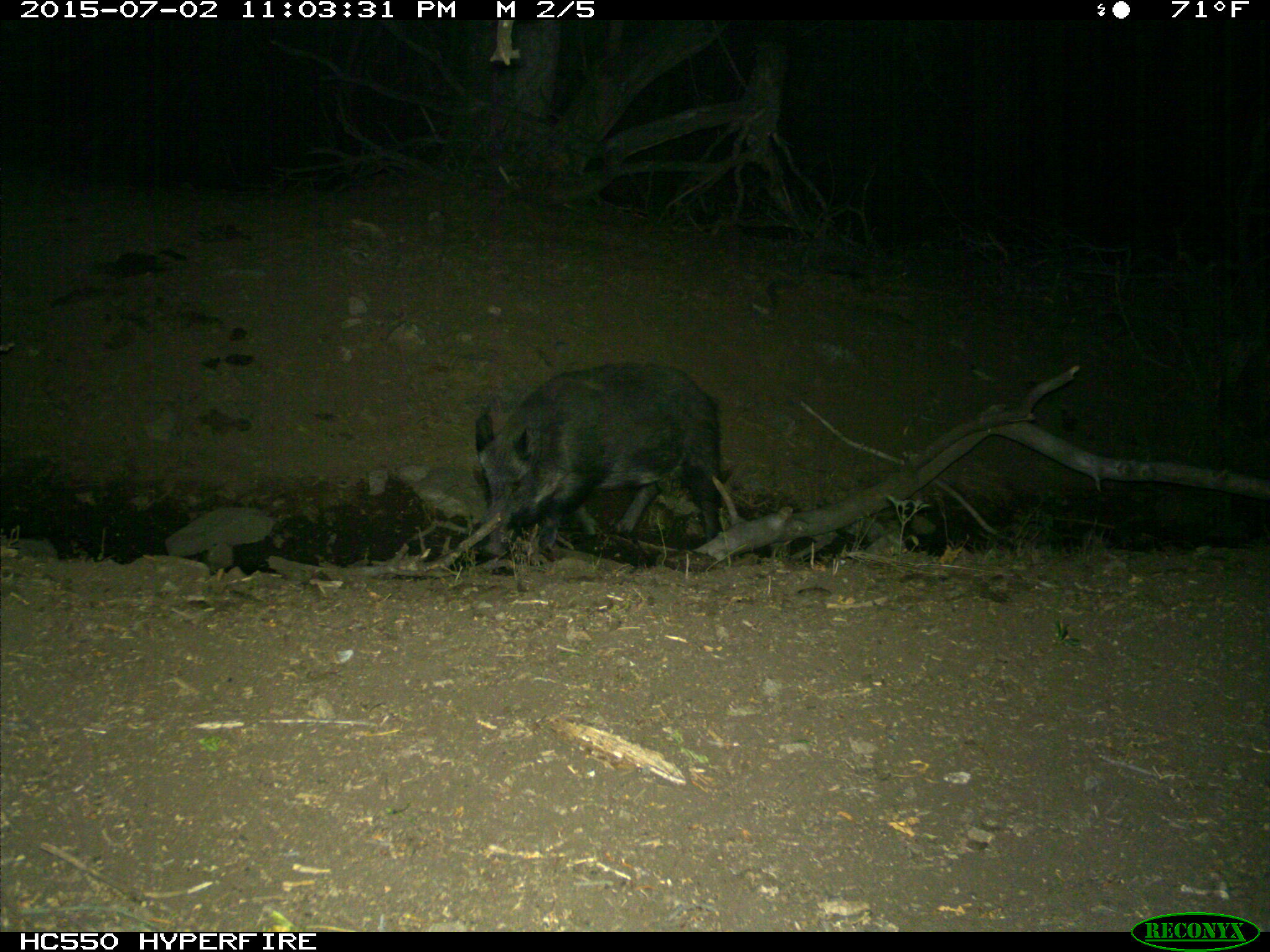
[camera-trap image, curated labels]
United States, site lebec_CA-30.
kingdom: Animalia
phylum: Chordata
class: Mammalia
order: Artiodactyla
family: Suidae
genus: Sus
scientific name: Sus scrofa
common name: wild boar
Sus scrofa (wild boar).